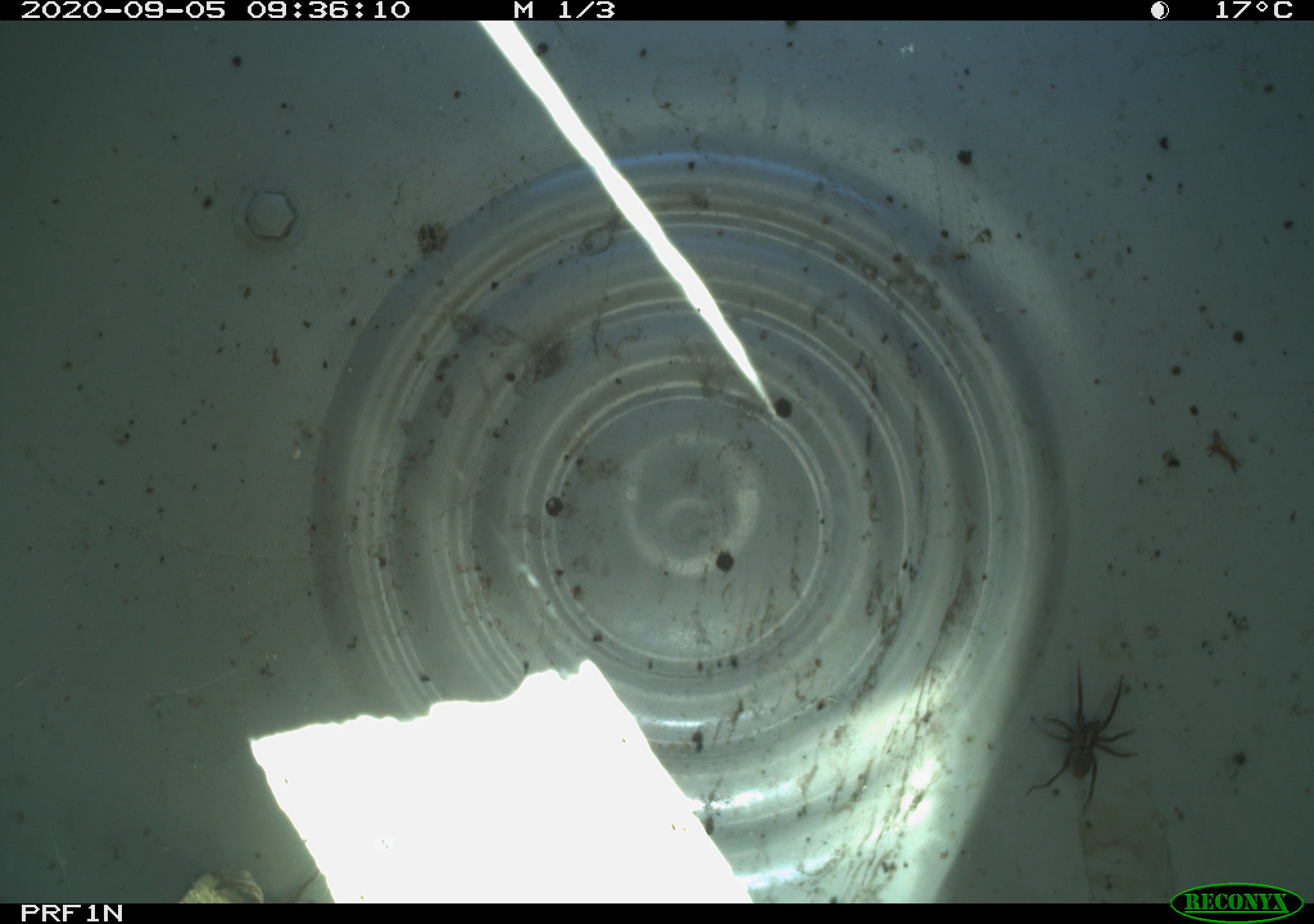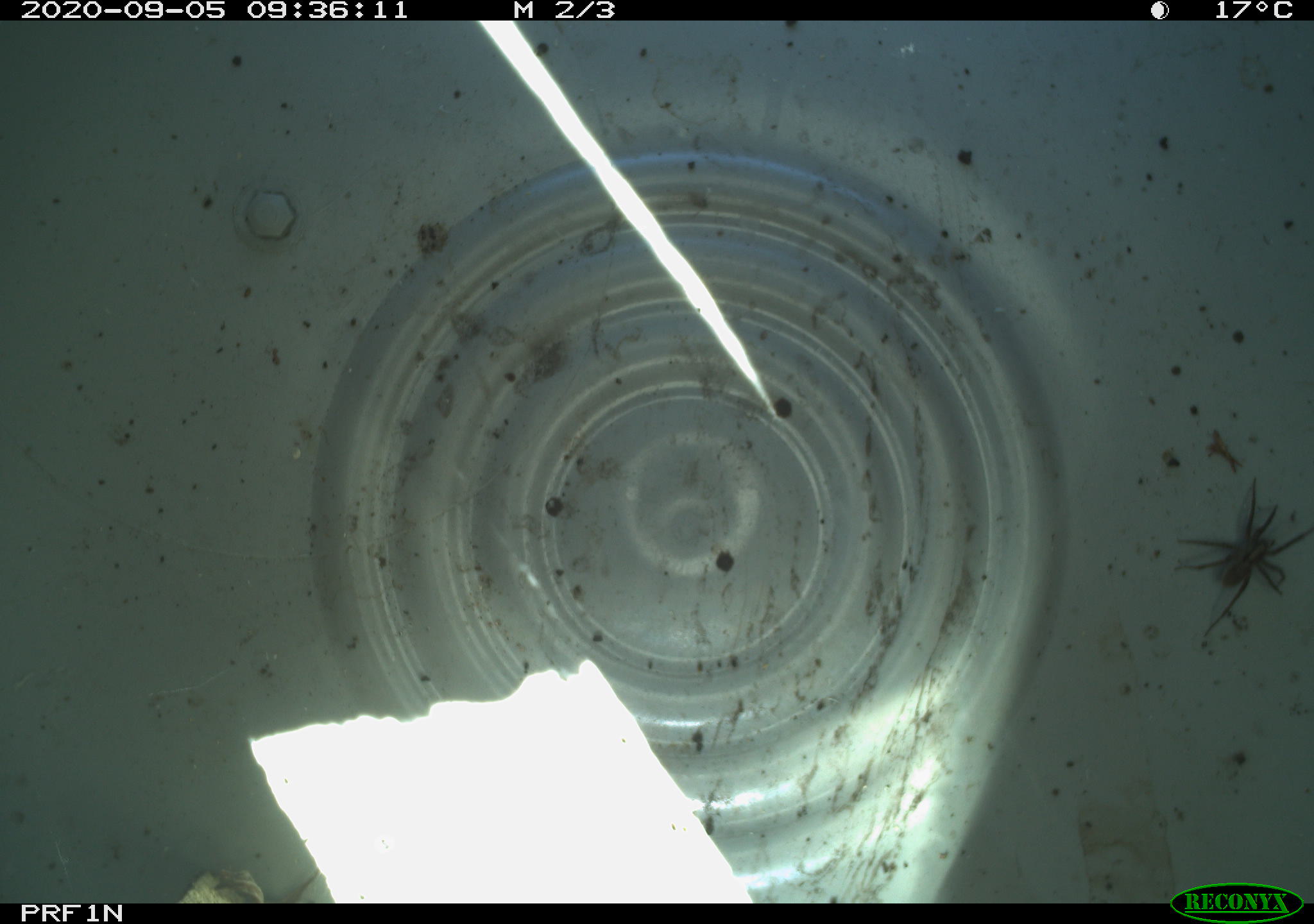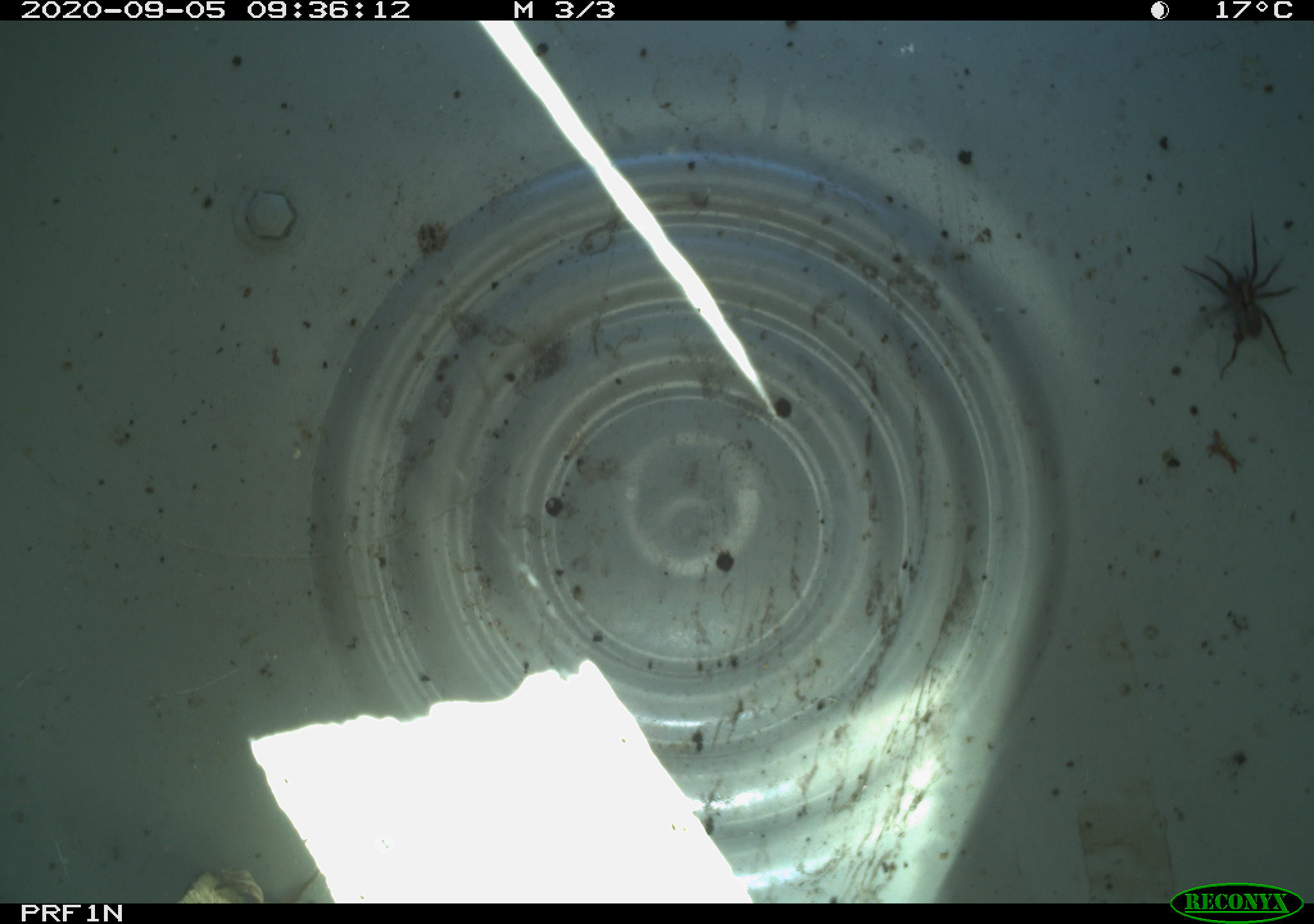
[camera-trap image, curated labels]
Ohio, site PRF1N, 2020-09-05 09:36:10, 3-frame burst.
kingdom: Animalia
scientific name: Animalia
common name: animal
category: invertebrate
Invertebrate (animal) (Animalia).